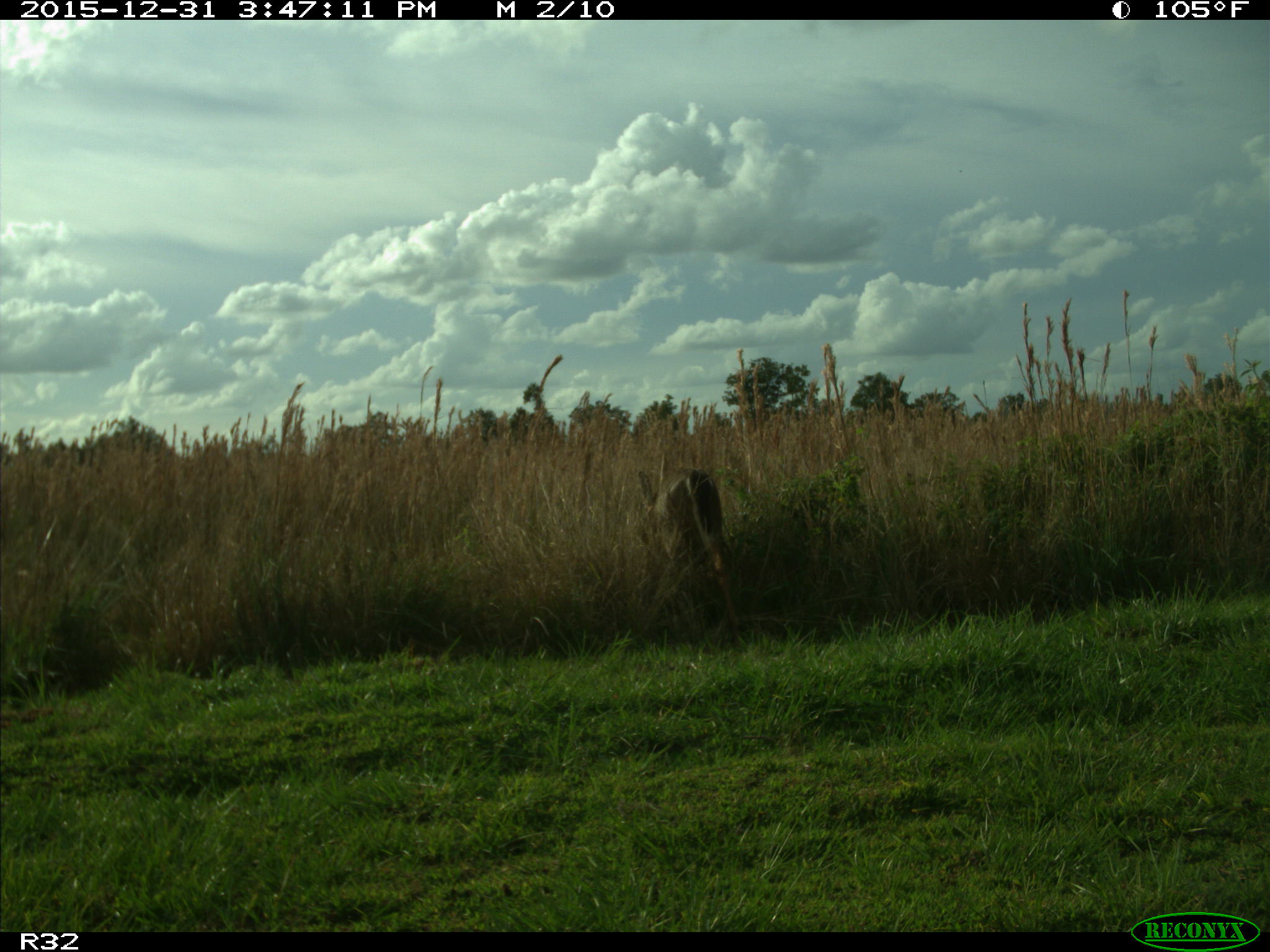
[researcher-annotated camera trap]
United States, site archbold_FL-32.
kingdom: Animalia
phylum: Chordata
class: Mammalia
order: Artiodactyla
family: Cervidae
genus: Odocoileus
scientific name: Odocoileus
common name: deer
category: unidentified deer